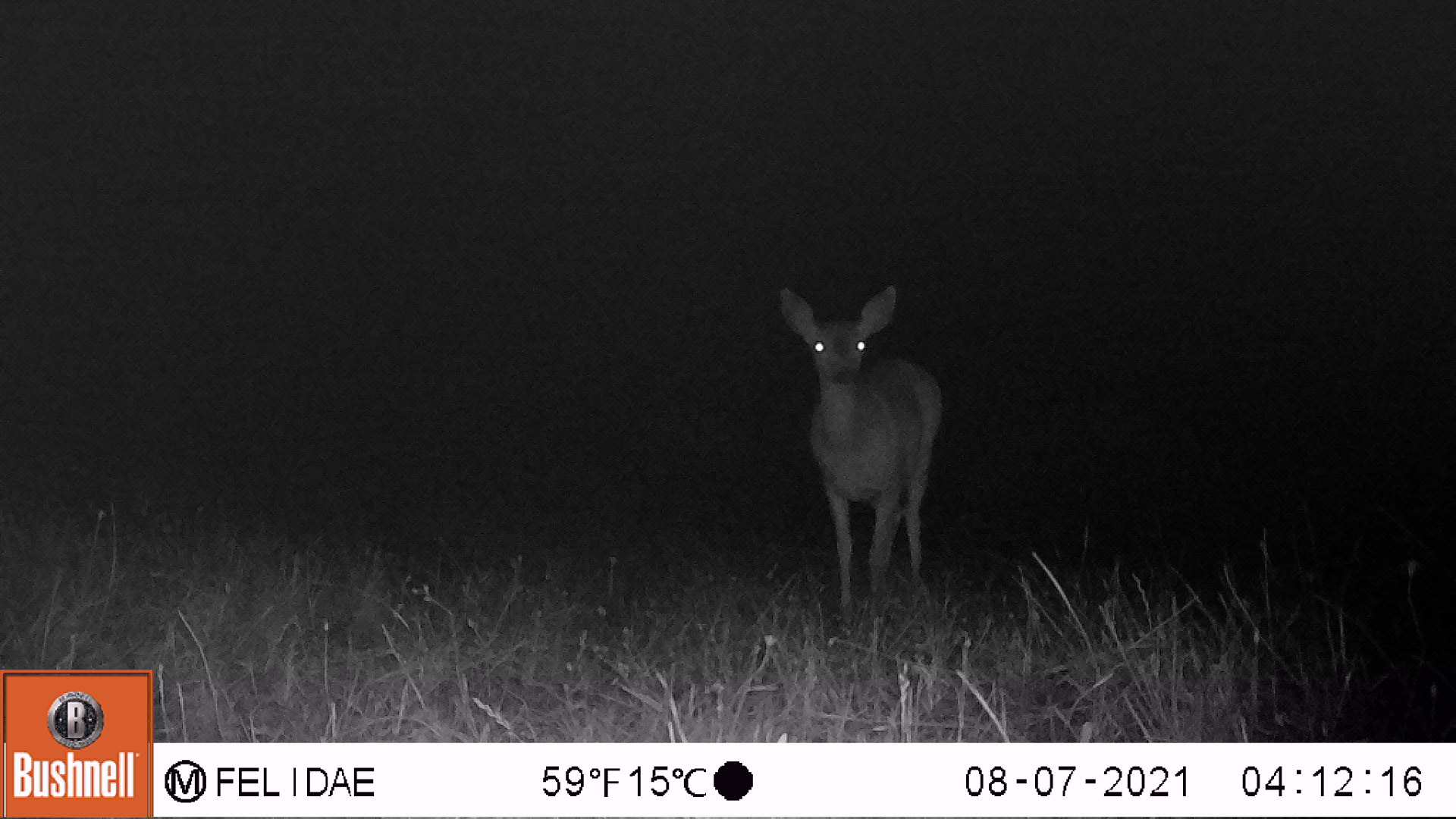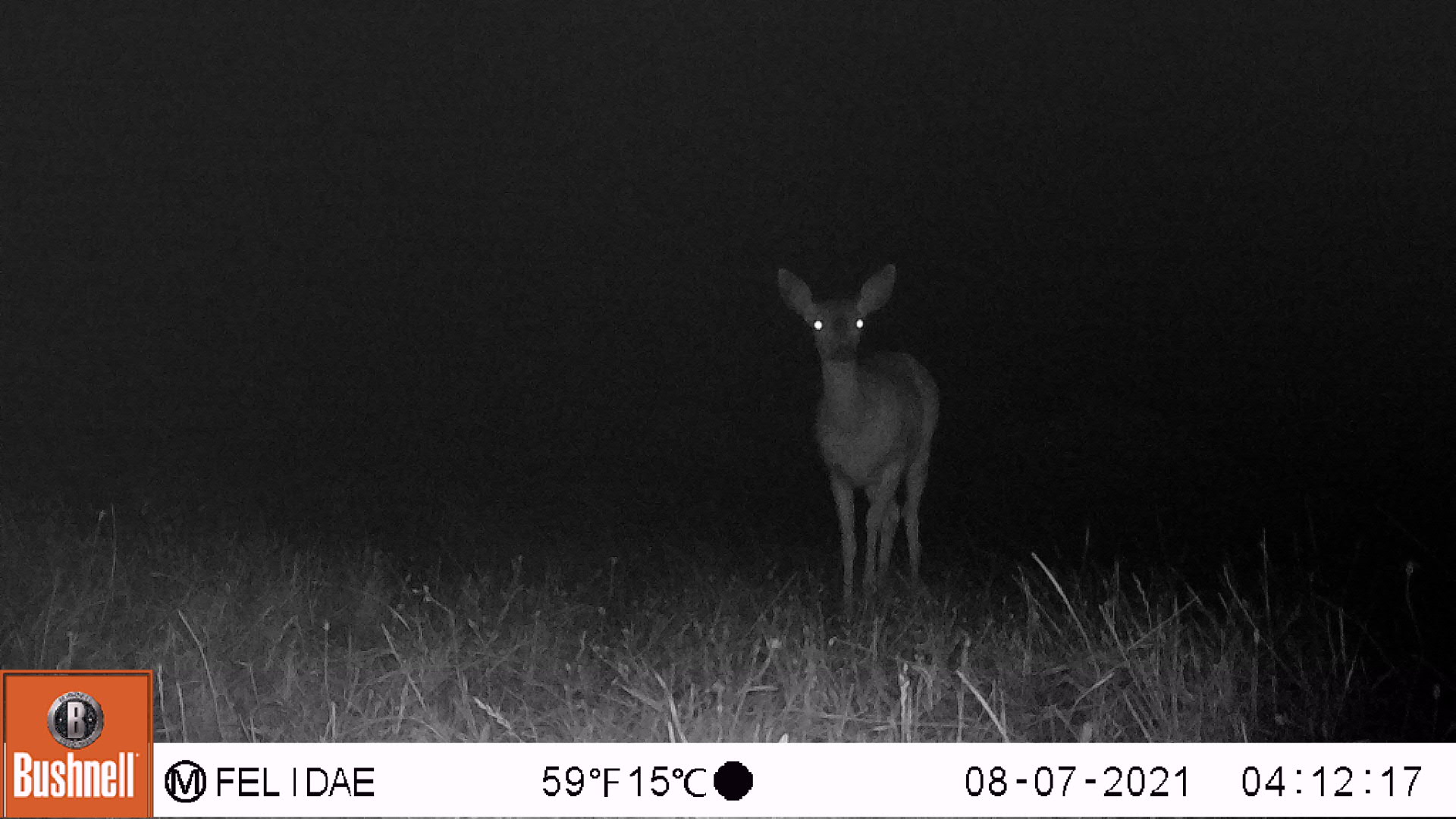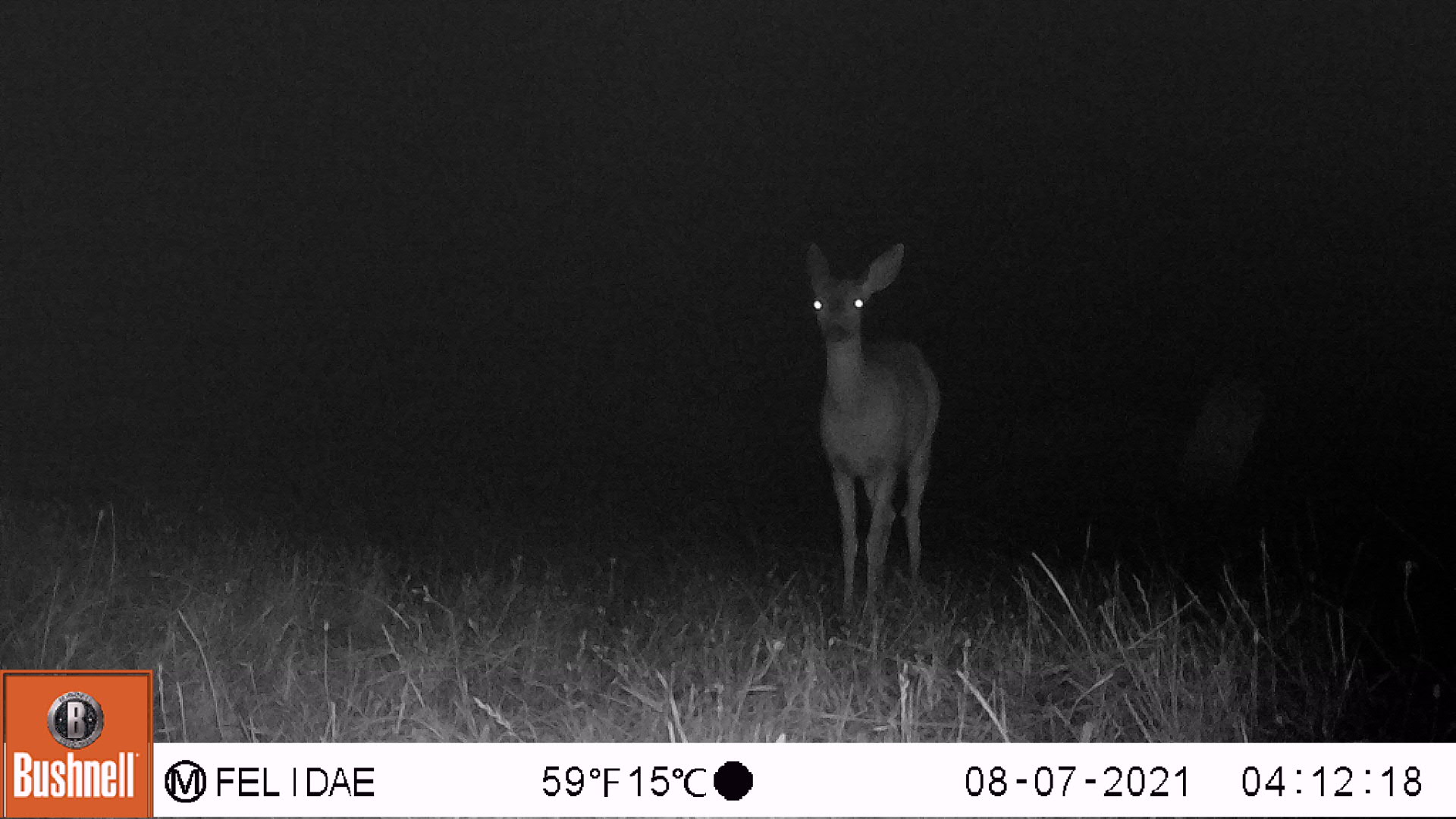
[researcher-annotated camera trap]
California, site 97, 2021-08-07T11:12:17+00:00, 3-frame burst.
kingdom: Animalia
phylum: Chordata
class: Mammalia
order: Artiodactyla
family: Cervidae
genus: Odocoileus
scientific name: Odocoileus hemionus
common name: mule deer